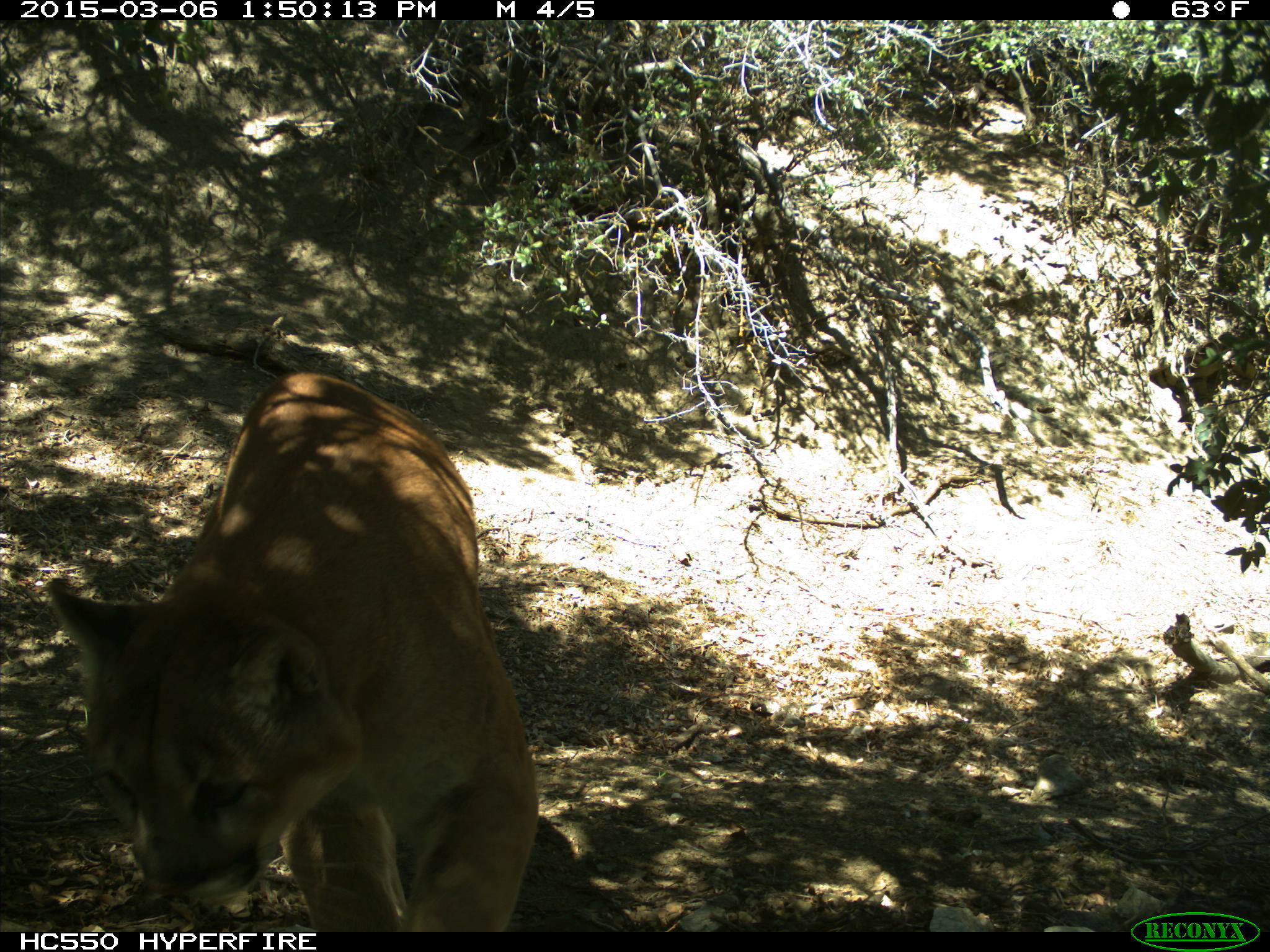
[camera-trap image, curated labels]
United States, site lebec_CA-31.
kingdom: Animalia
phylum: Chordata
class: Mammalia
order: Carnivora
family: Felidae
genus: Puma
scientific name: Puma concolor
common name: mountain lion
Puma concolor (mountain lion).